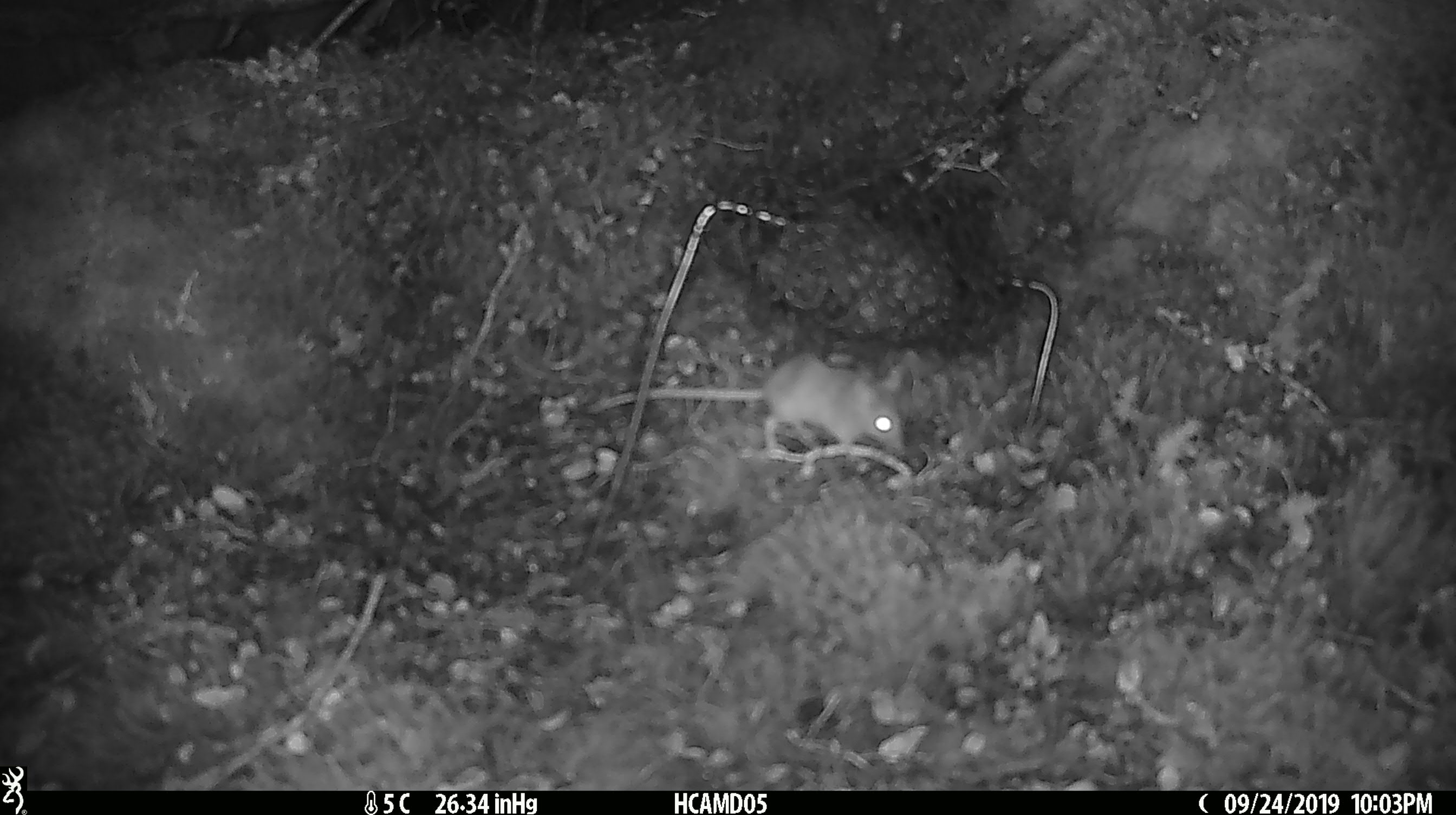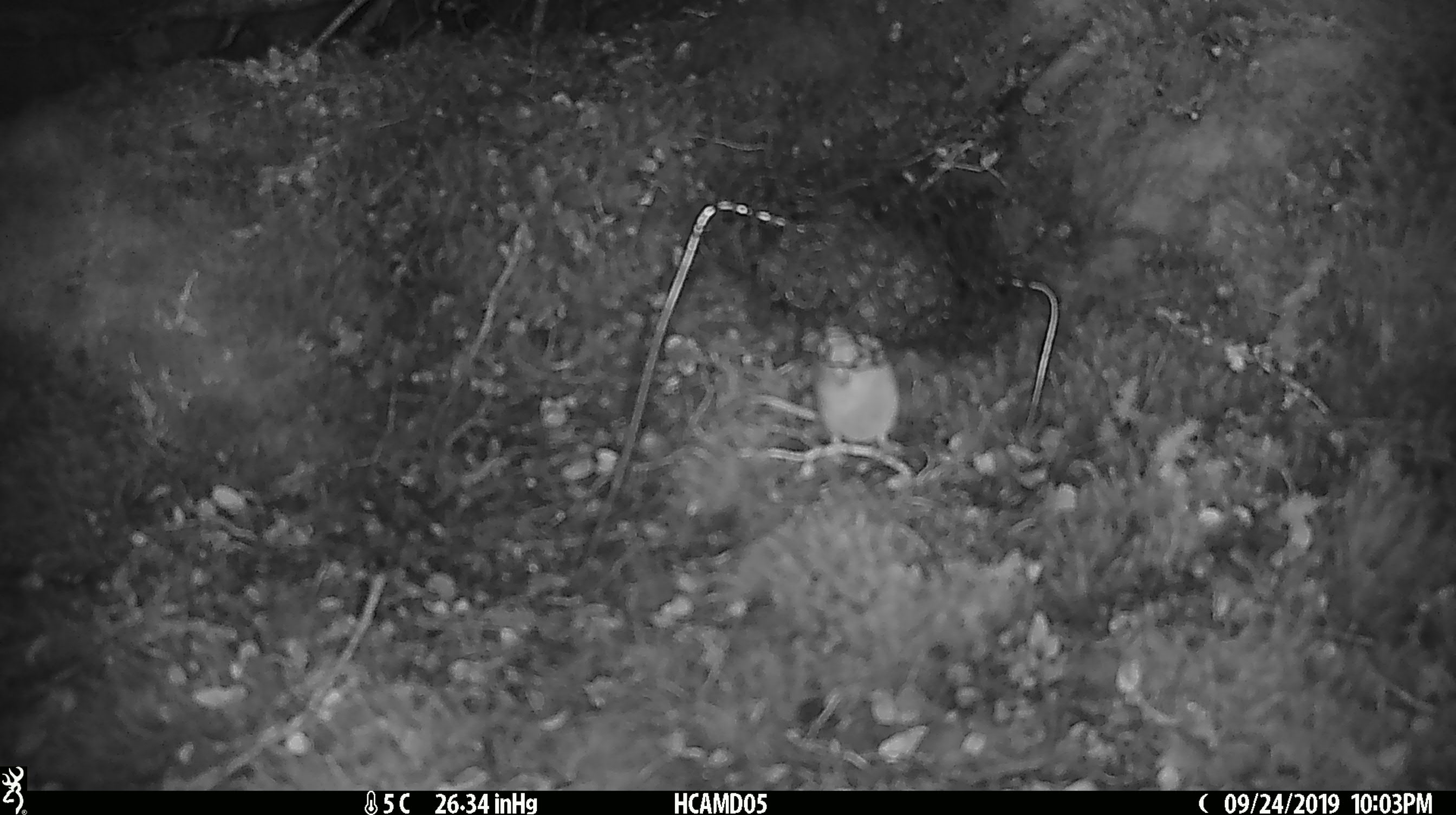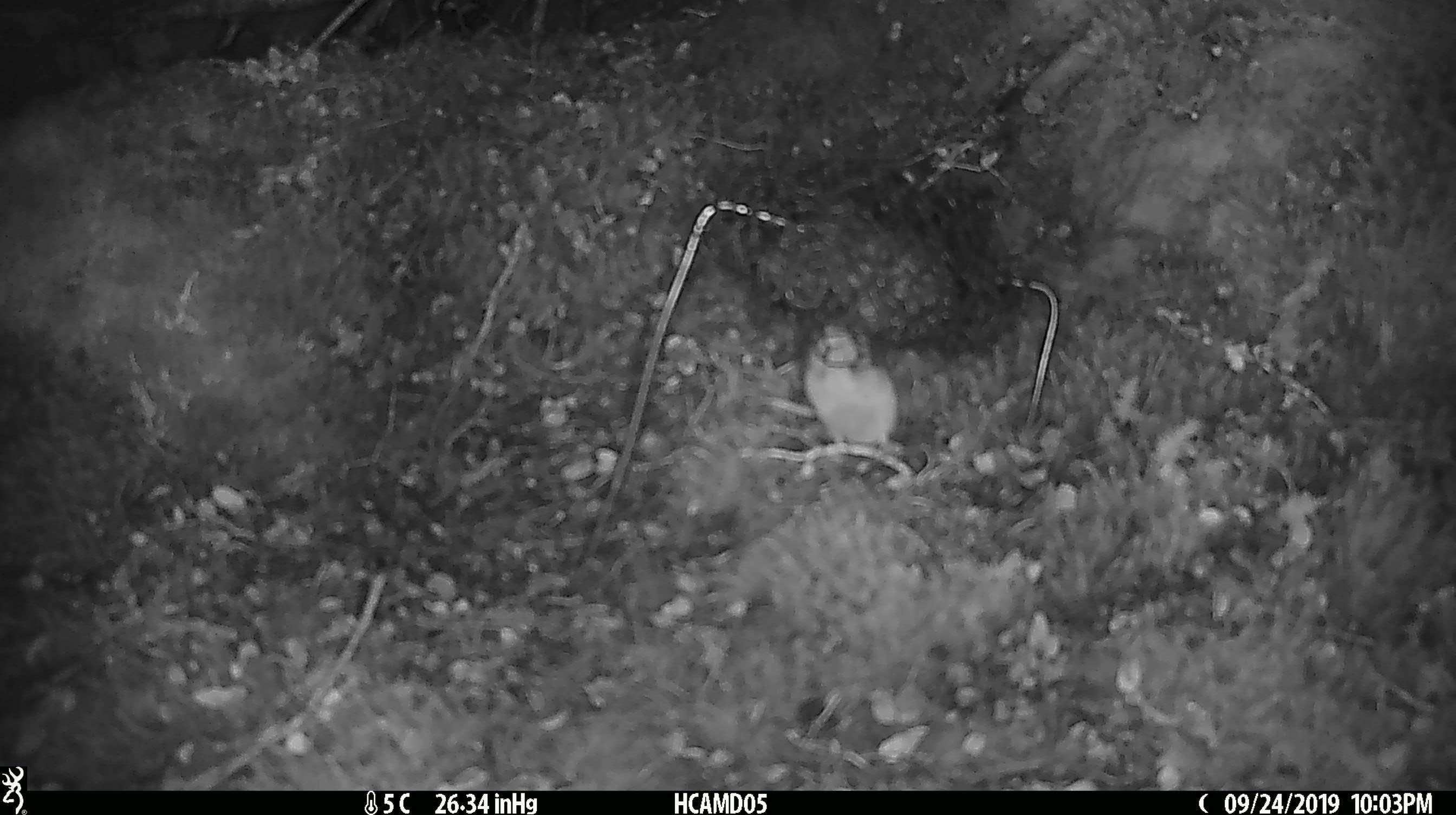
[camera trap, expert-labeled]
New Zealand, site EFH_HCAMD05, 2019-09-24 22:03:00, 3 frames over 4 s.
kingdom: Animalia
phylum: Chordata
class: Mammalia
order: Rodentia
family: Muridae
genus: Mus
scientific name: Mus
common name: mouse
Mouse (Mus).